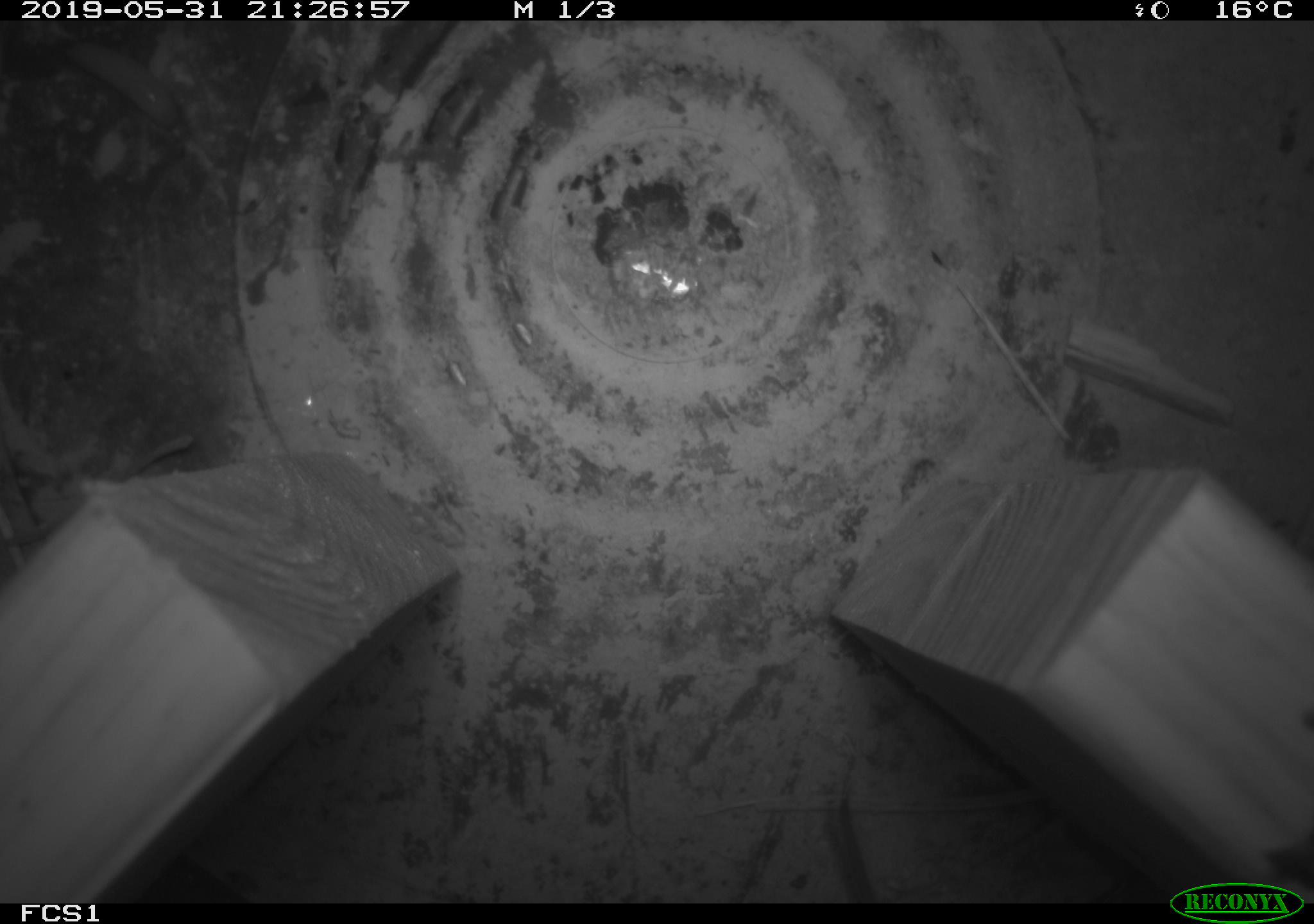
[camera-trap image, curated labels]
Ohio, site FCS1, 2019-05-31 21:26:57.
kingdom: Animalia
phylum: Chordata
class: Mammalia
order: Eulipotyphla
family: Soricidae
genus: Sorex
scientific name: Sorex cinereus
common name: masked shrew